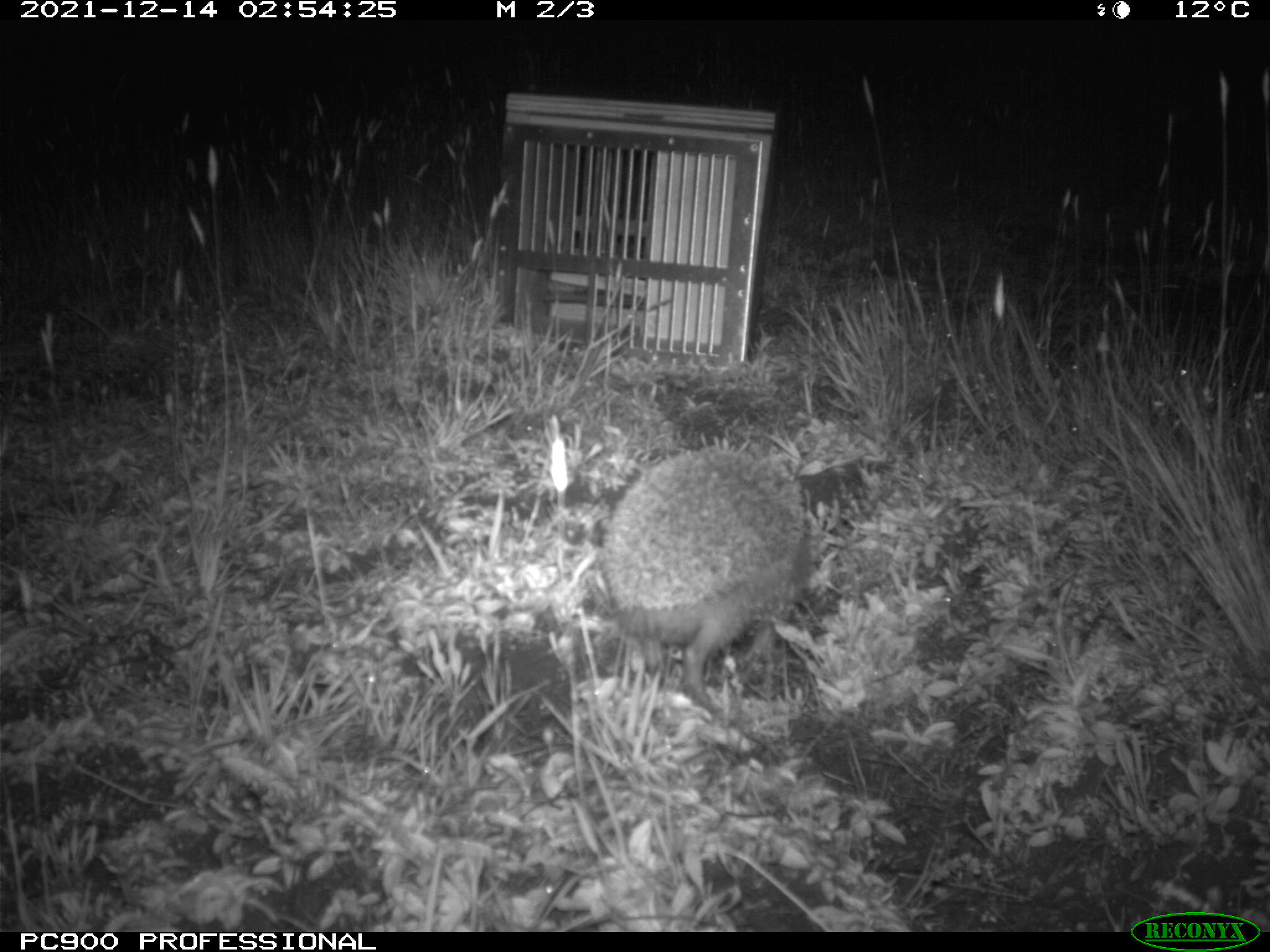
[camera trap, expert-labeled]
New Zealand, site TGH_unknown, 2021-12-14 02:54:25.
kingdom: Animalia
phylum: Chordata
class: Mammalia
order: Eulipotyphla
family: Erinaceidae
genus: Erinaceus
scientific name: Erinaceus europaeus europaeus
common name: european hedgehog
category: hedgehog